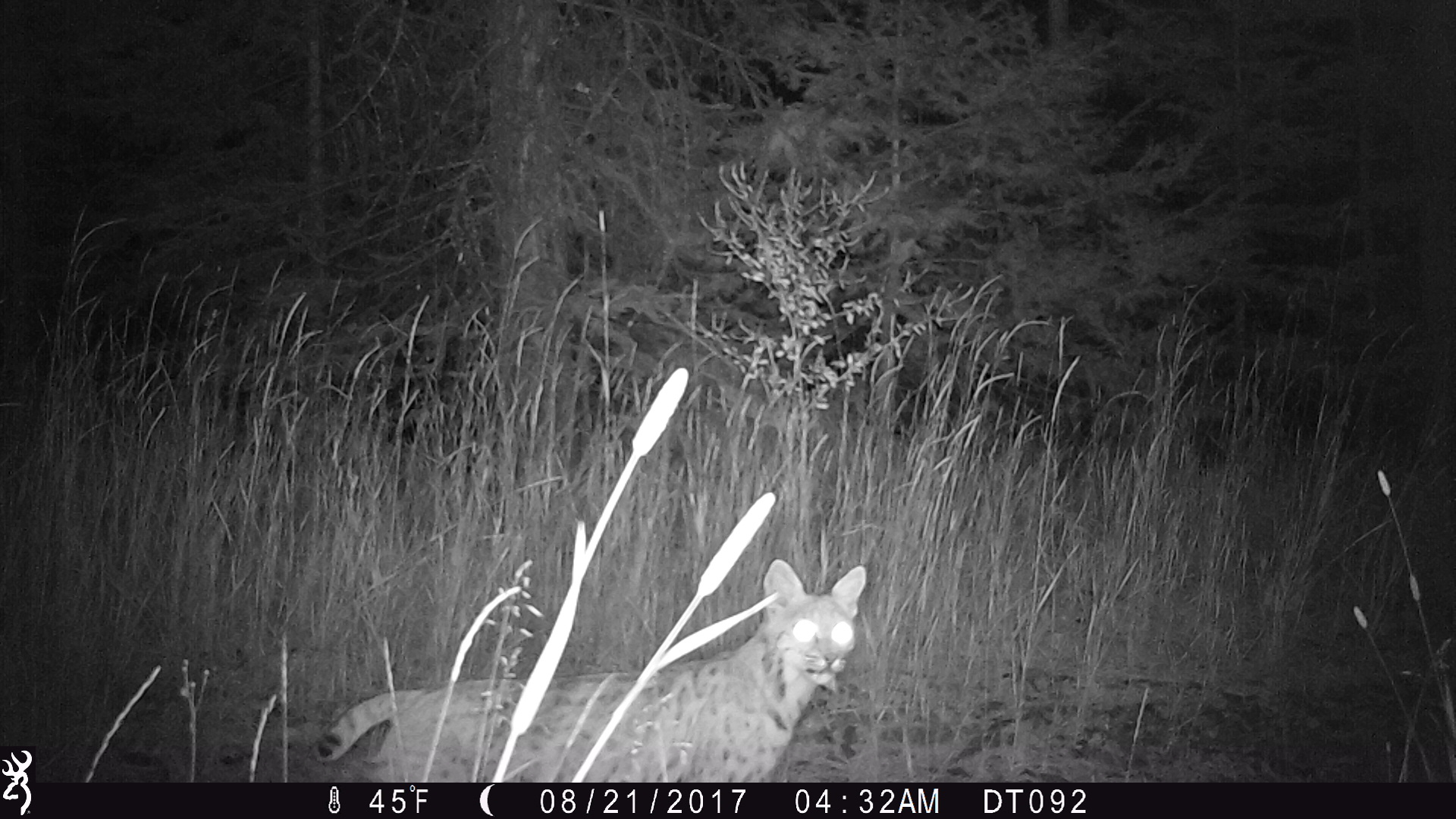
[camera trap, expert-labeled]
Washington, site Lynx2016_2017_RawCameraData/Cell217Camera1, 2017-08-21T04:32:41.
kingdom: Animalia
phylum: Chordata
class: Mammalia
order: Carnivora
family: Felidae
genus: Lynx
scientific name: Lynx rufus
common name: bobcat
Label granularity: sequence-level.